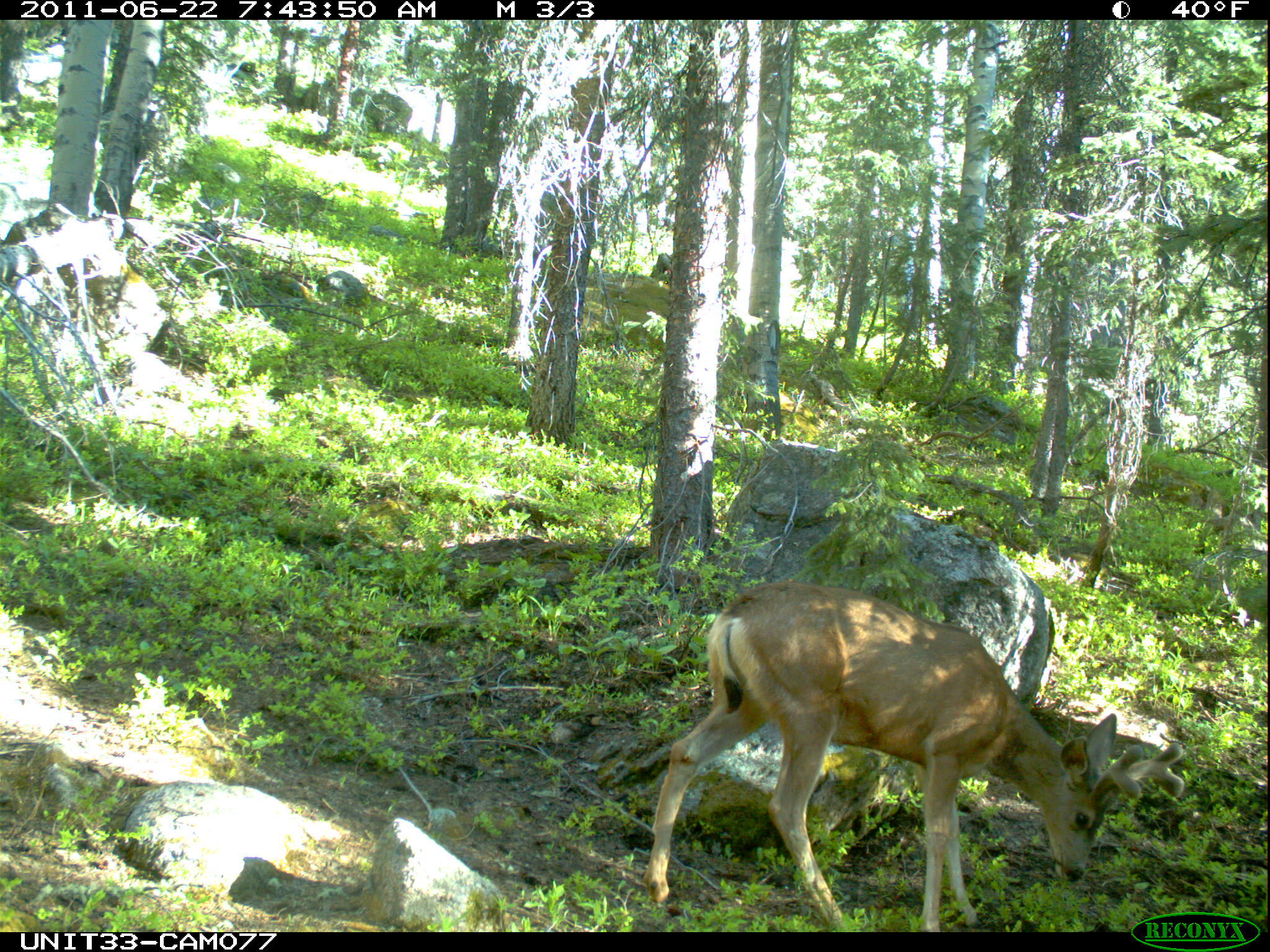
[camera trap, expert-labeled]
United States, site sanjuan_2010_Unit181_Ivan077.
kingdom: Animalia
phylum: Chordata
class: Mammalia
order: Artiodactyla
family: Cervidae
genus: Odocoileus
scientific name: Odocoileus hemionus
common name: mule deer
Odocoileus hemionus (mule deer).